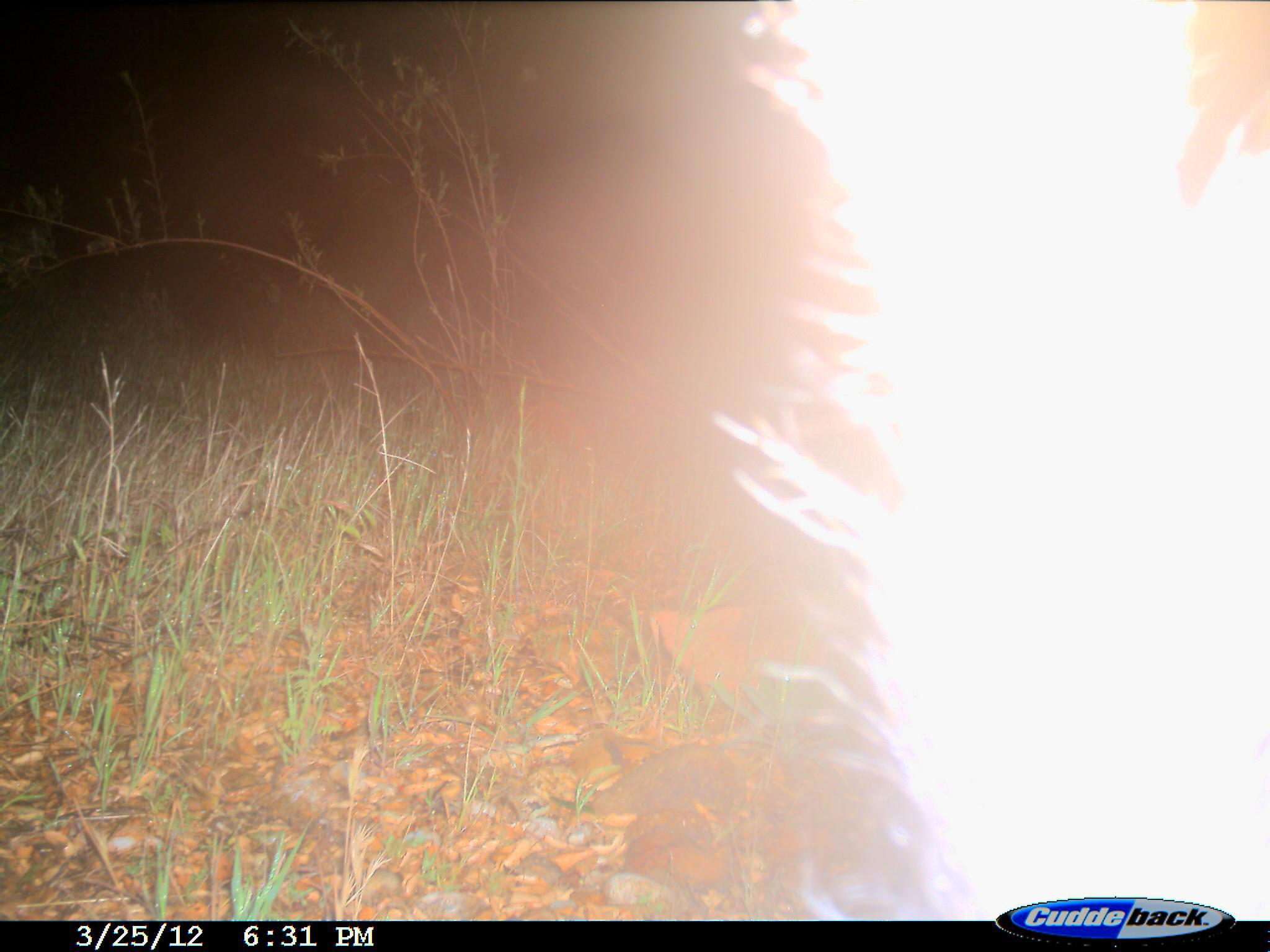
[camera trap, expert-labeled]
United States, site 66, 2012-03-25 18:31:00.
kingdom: Animalia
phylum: Chordata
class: Mammalia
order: Carnivora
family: Mephitidae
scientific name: Mephitidae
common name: skunk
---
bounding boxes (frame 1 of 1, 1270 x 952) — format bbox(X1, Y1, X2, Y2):
skunk: bbox(730, 3, 1269, 920)